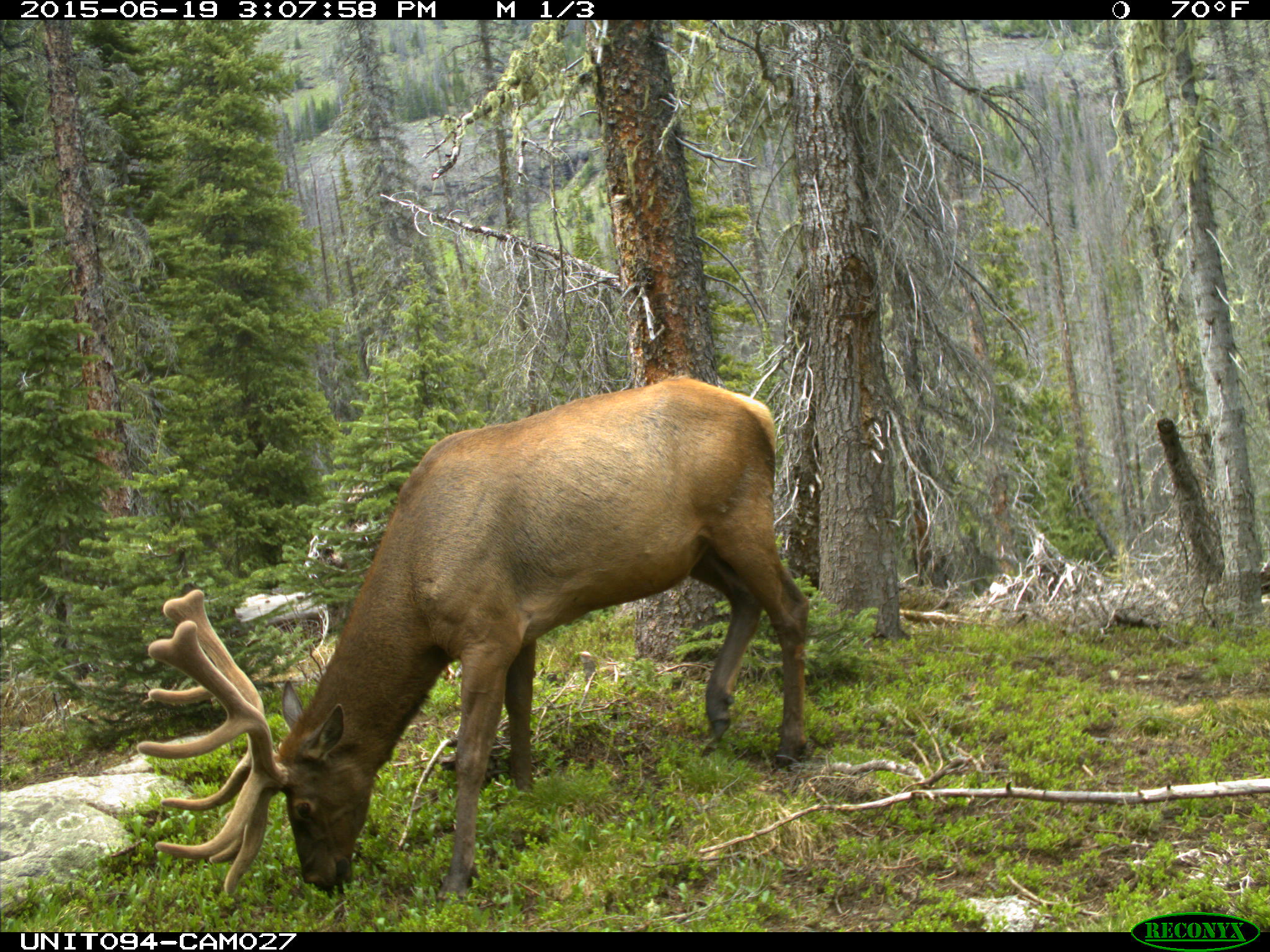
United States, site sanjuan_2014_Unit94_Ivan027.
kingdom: Animalia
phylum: Chordata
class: Mammalia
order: Artiodactyla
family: Cervidae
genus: Cervus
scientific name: Cervus elaphus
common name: red deer